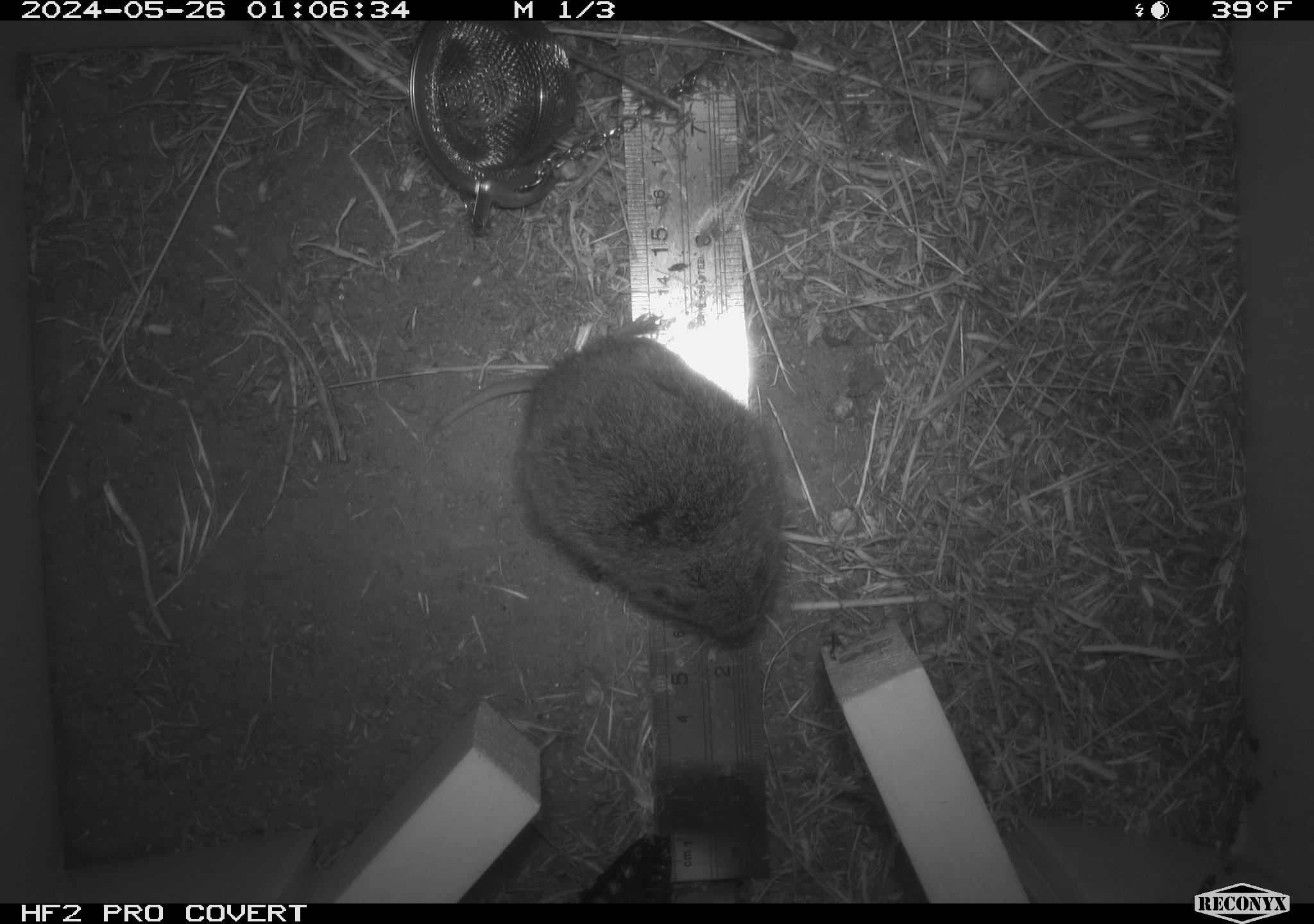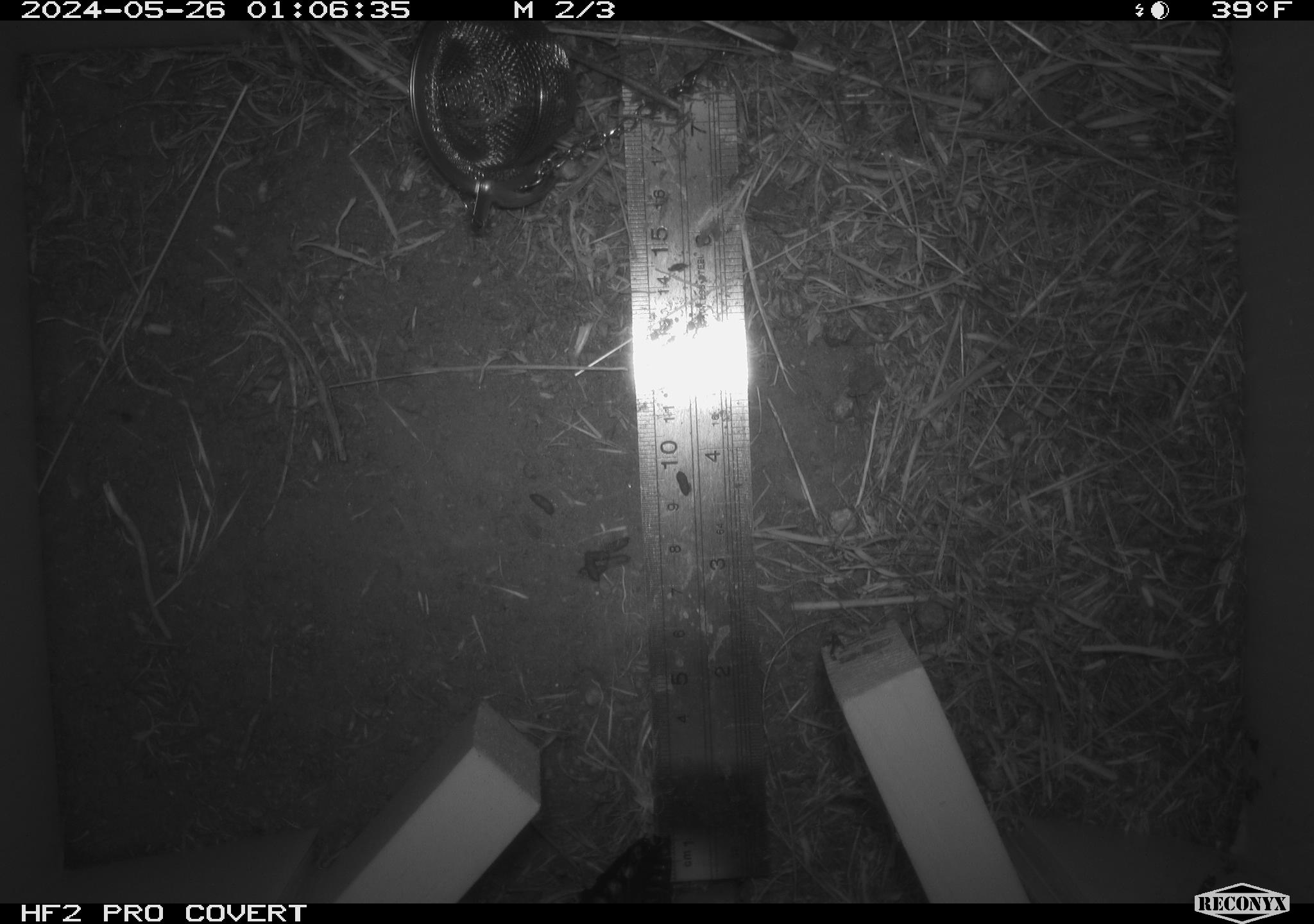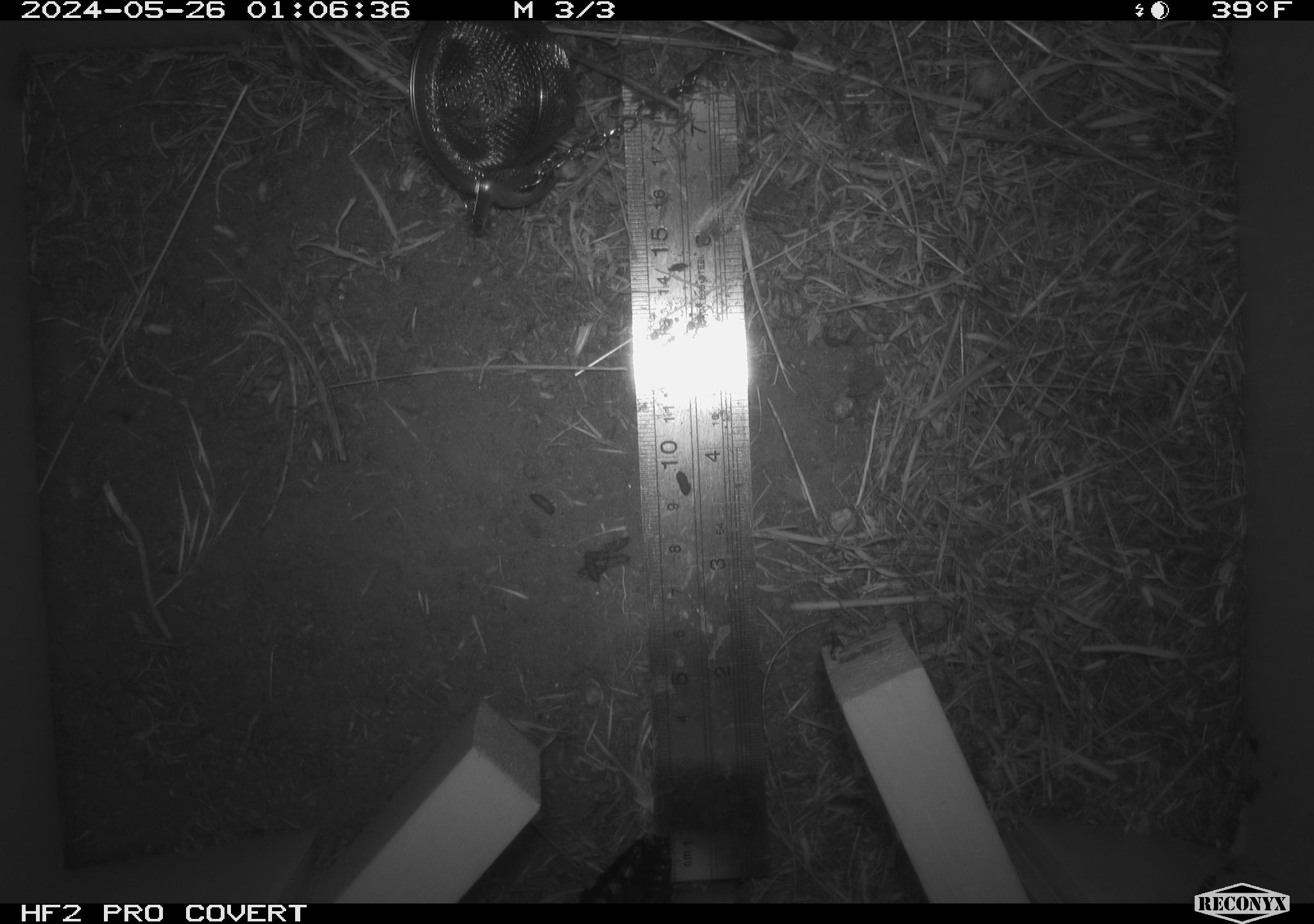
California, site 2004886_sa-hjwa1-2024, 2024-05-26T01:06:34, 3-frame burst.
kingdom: Animalia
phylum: Chordata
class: Mammalia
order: Rodentia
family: Cricetidae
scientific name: Cricetidae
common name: hamsters, voles, lemmings, and allies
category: cricetidae family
Cricetidae family (hamsters, voles, lemmings, and allies) (Cricetidae).